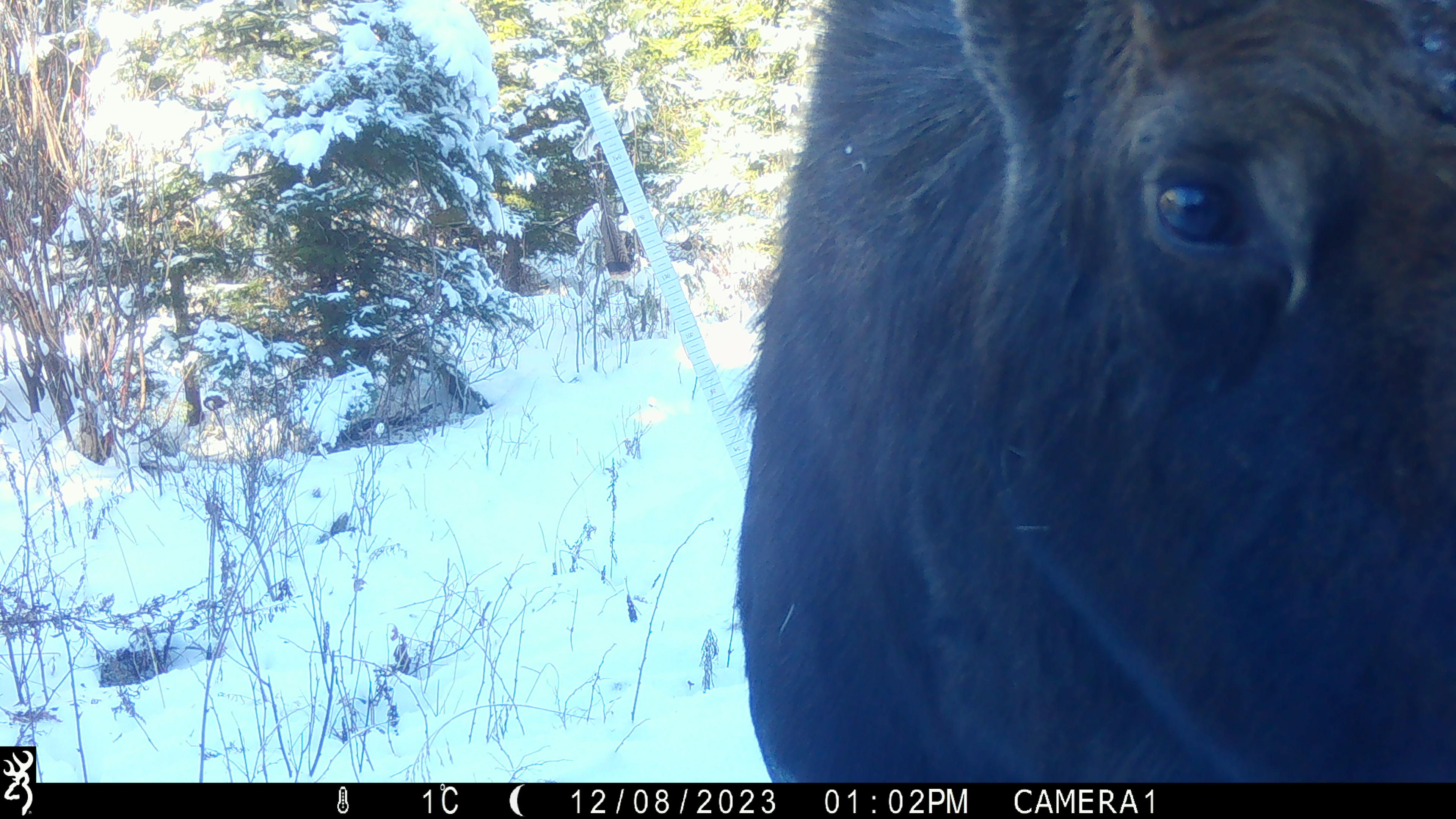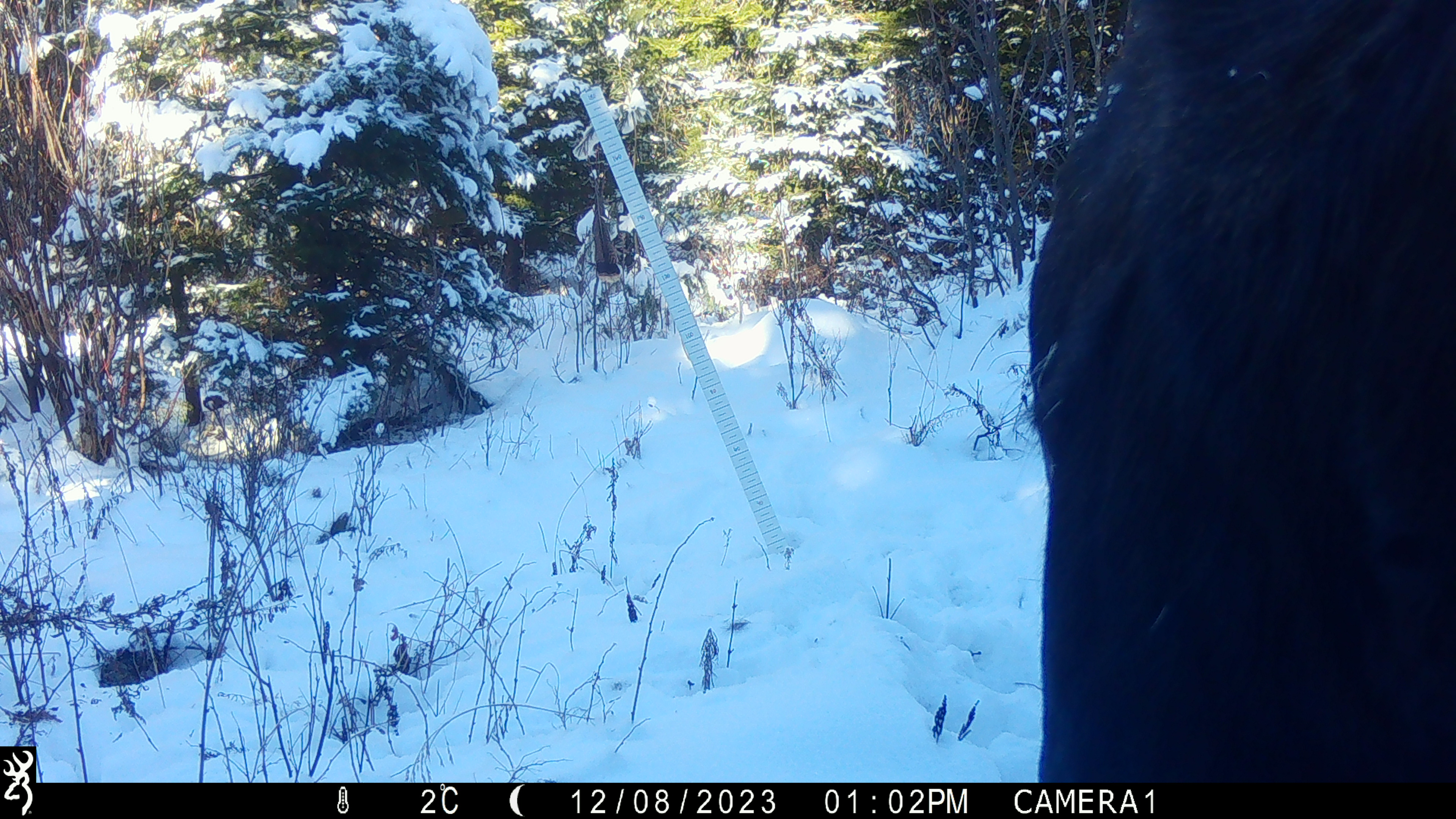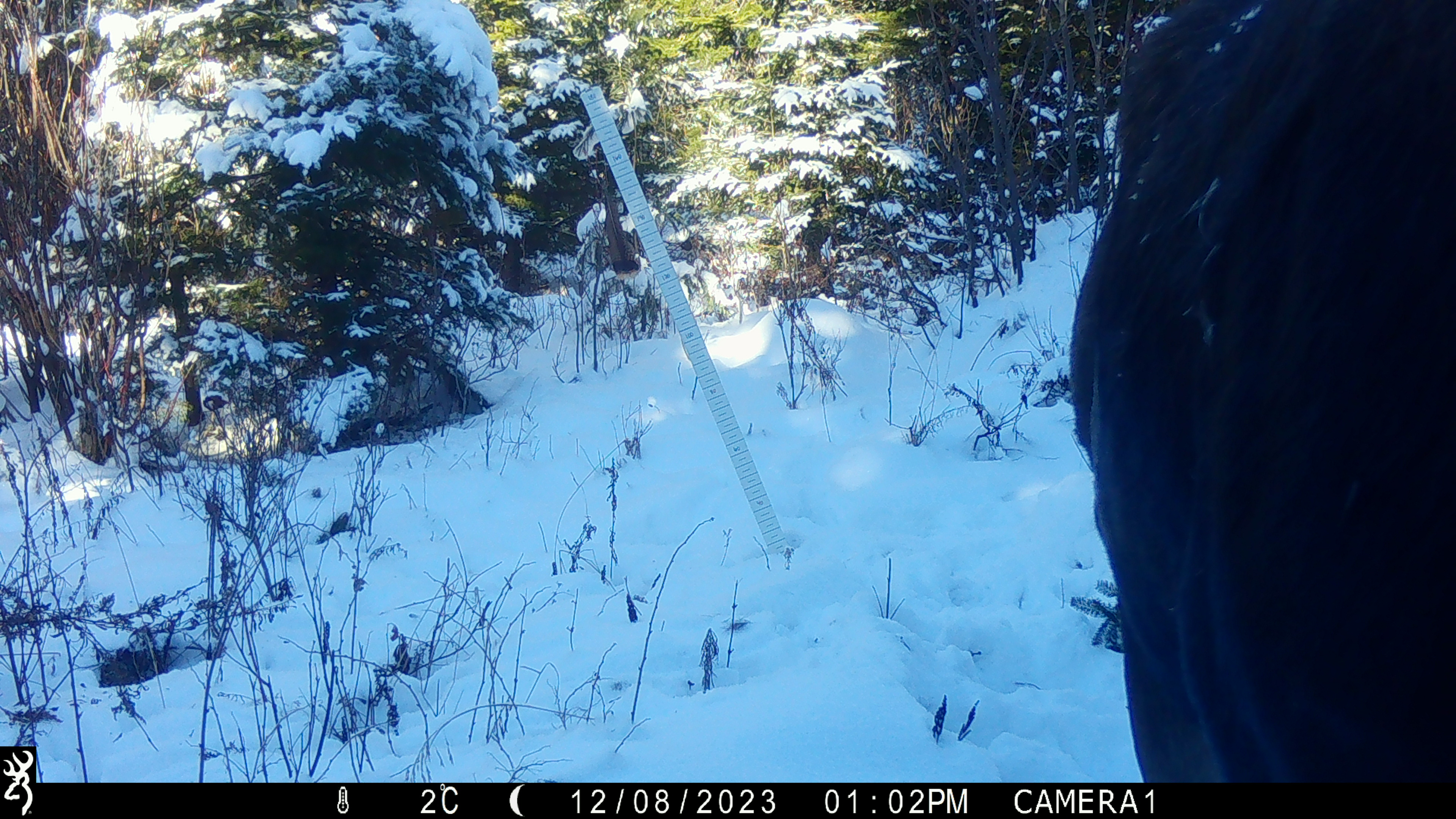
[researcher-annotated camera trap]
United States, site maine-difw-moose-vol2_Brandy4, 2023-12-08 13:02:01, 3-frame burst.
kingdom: Animalia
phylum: Chordata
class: Mammalia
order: Artiodactyla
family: Cervidae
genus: Alces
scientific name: Alces alces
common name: moose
Moose (Alces alces).